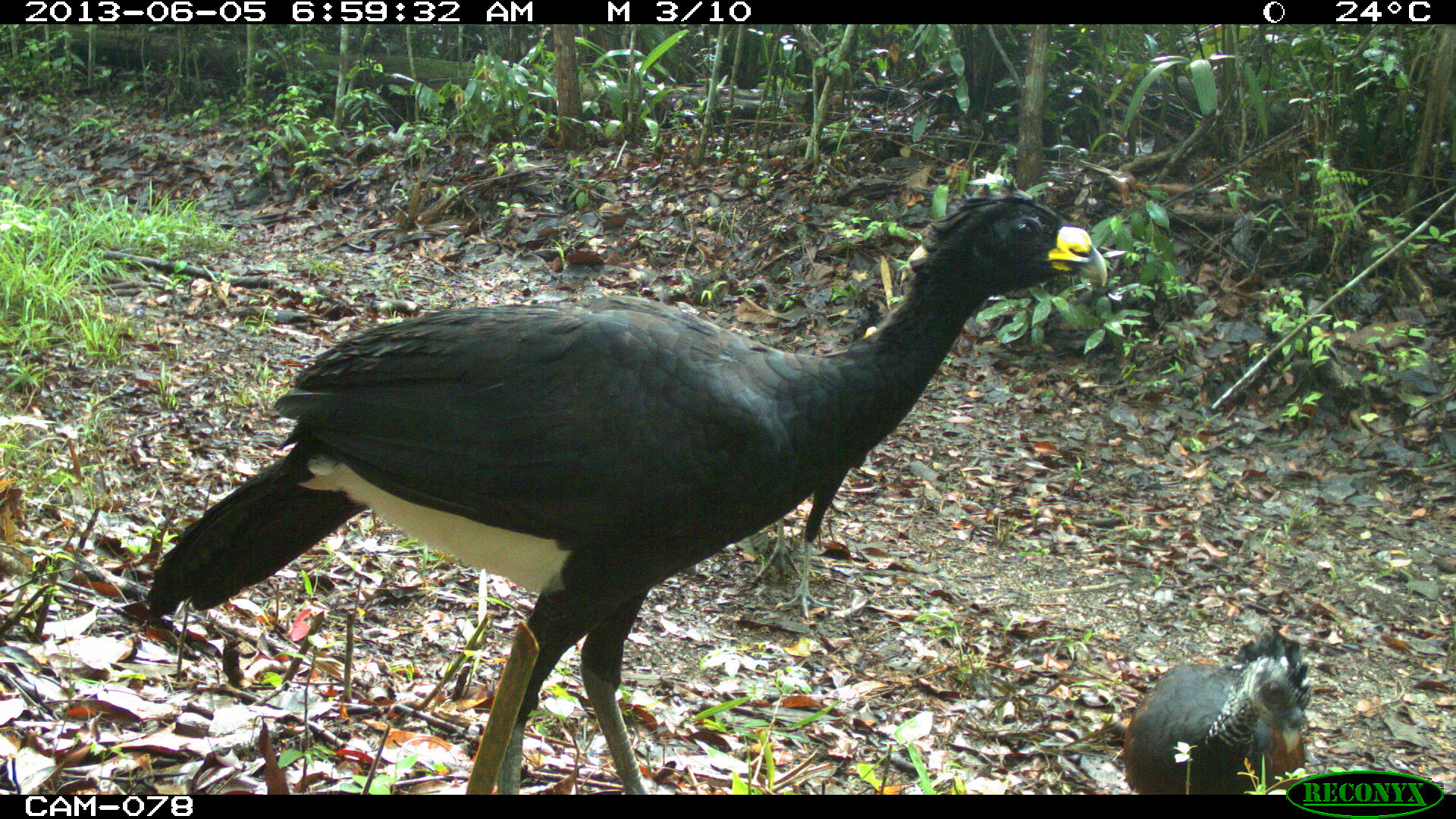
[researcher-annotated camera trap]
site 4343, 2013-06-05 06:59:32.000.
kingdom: Animalia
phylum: Chordata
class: Aves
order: Galliformes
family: Cracidae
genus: Crax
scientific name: Crax rubra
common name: great curassow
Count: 3.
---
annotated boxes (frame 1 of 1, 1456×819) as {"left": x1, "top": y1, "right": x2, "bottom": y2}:
crax rubra: {"left": 143, "top": 174, "right": 1107, "bottom": 794}; {"left": 756, "top": 298, "right": 882, "bottom": 620}; {"left": 1123, "top": 629, "right": 1310, "bottom": 795}